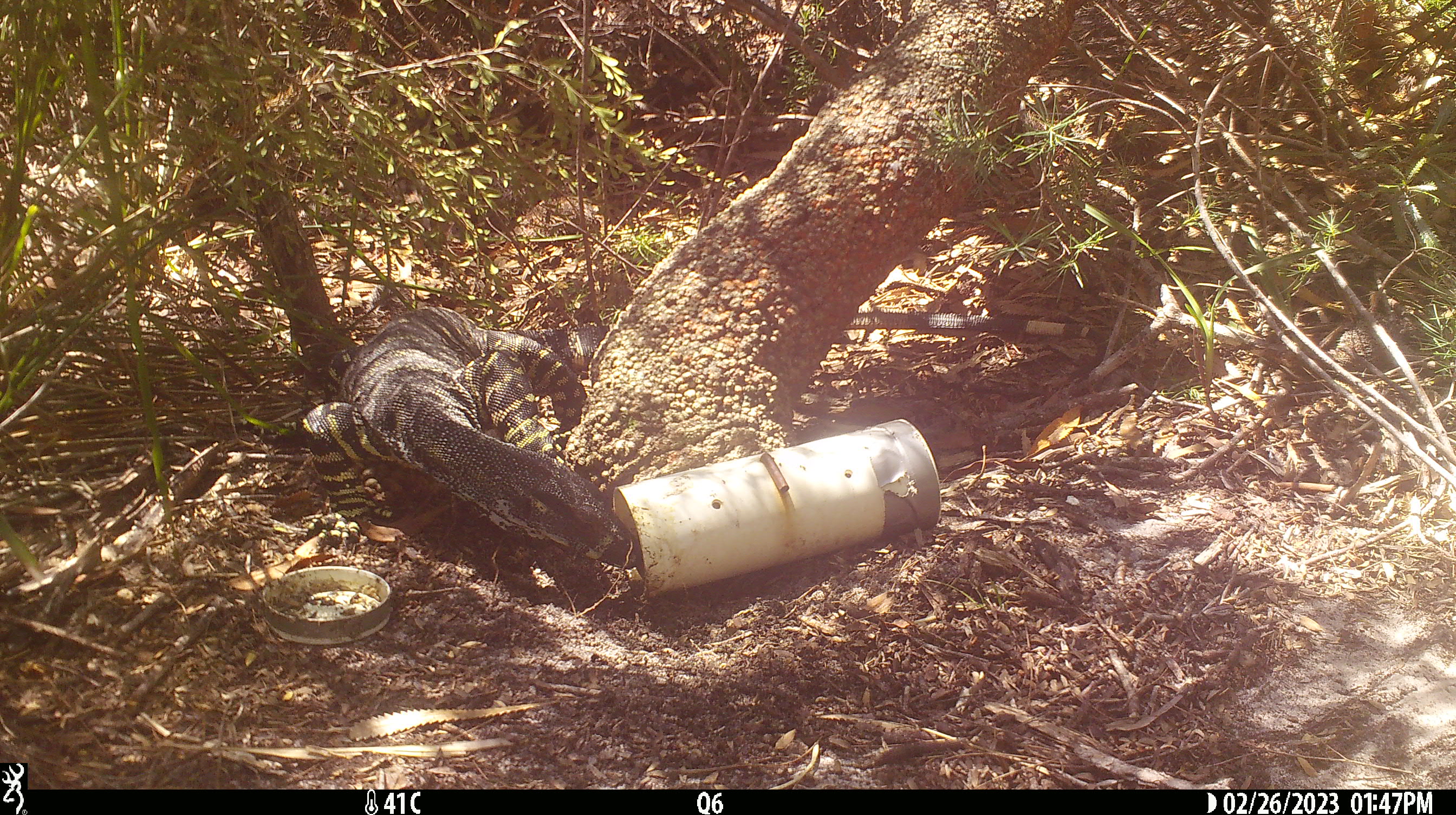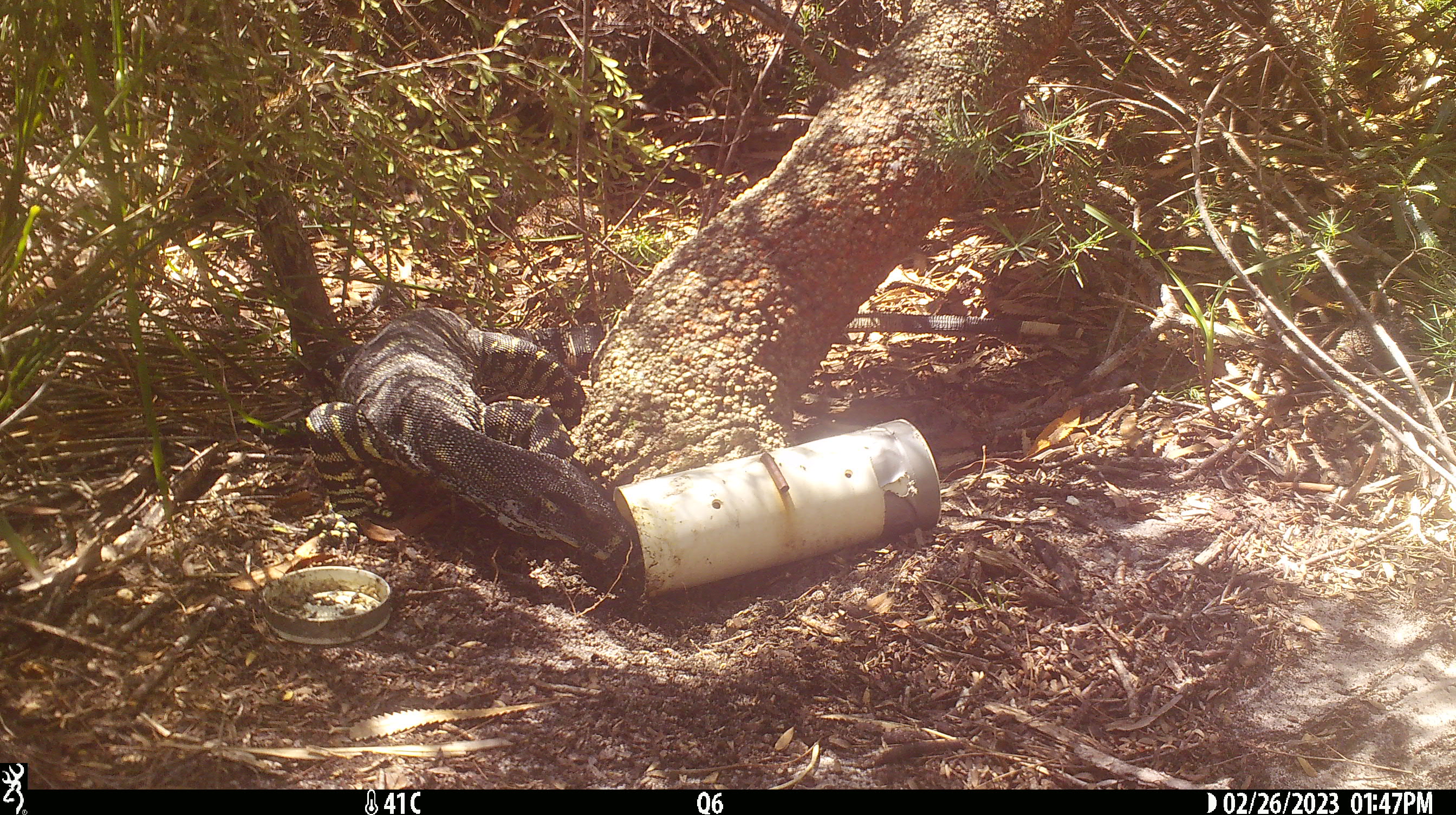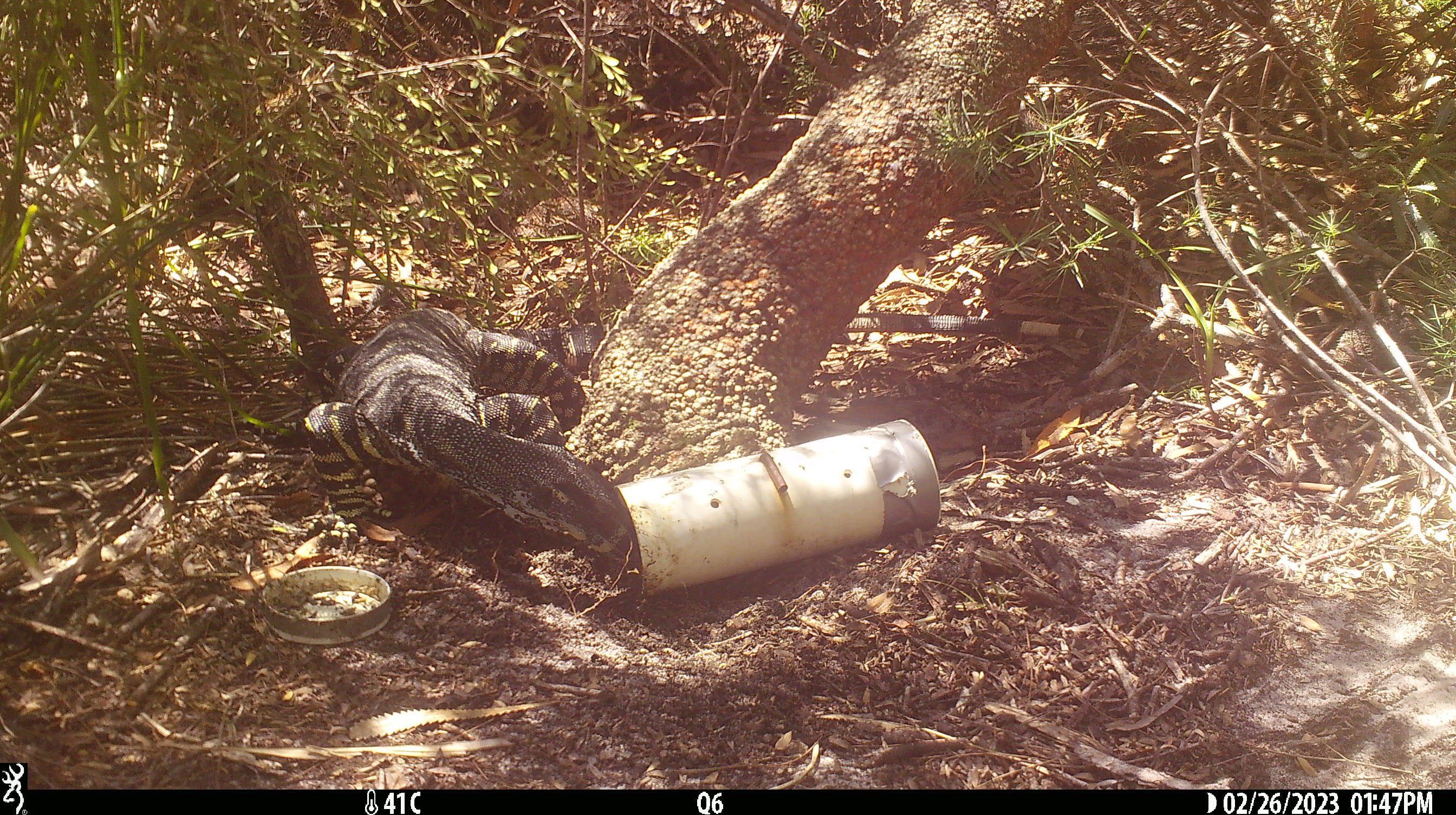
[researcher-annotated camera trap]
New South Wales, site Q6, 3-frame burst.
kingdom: Animalia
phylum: Chordata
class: Reptilia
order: Squamata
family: Varanidae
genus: Varanus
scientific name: Varanus varius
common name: lace monitor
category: goanna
Goanna (lace monitor) (Varanus varius).